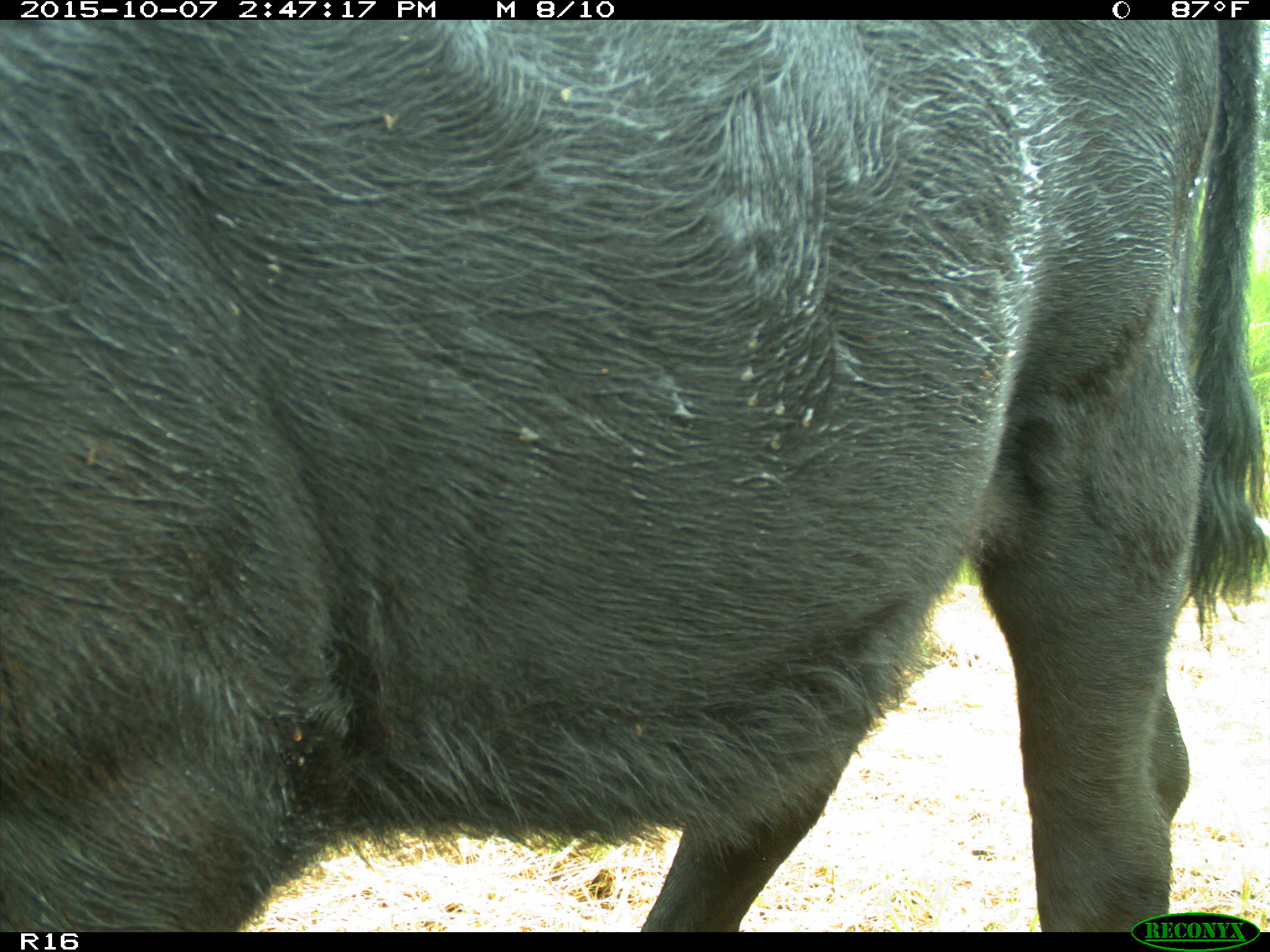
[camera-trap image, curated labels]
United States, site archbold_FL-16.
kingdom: Animalia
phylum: Chordata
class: Mammalia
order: Artiodactyla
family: Bovidae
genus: Bos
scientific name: Bos taurus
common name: domestic cow